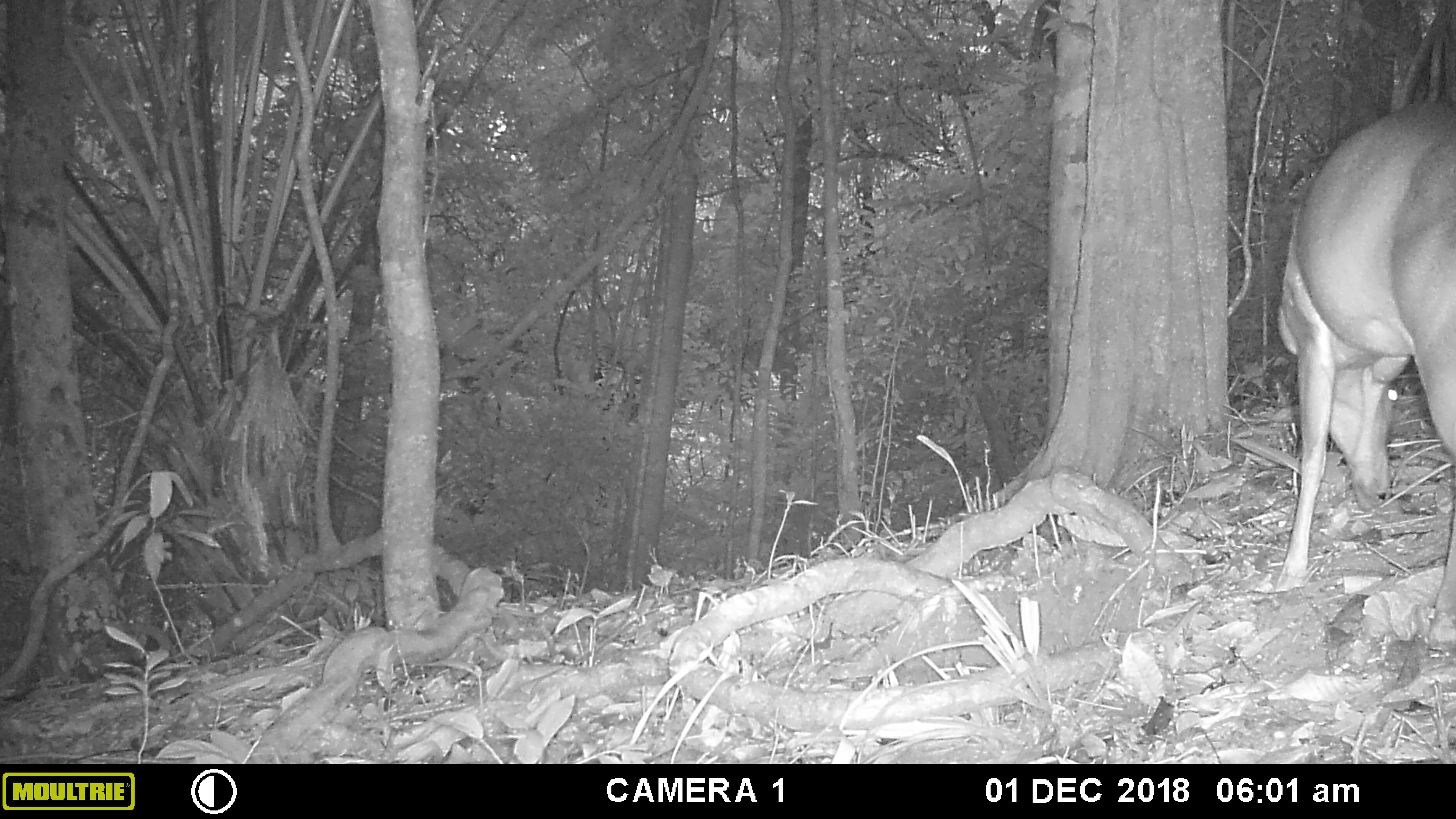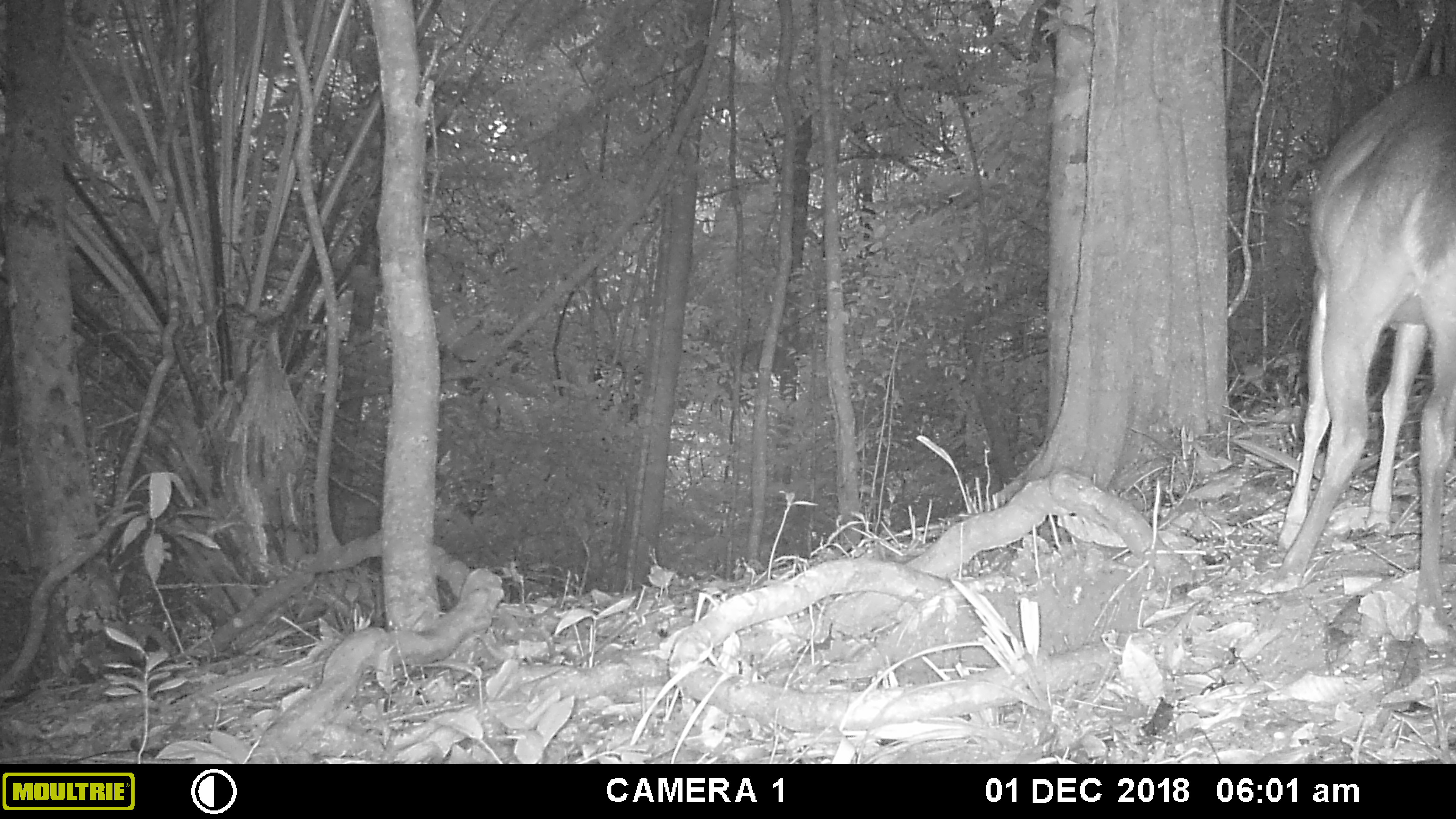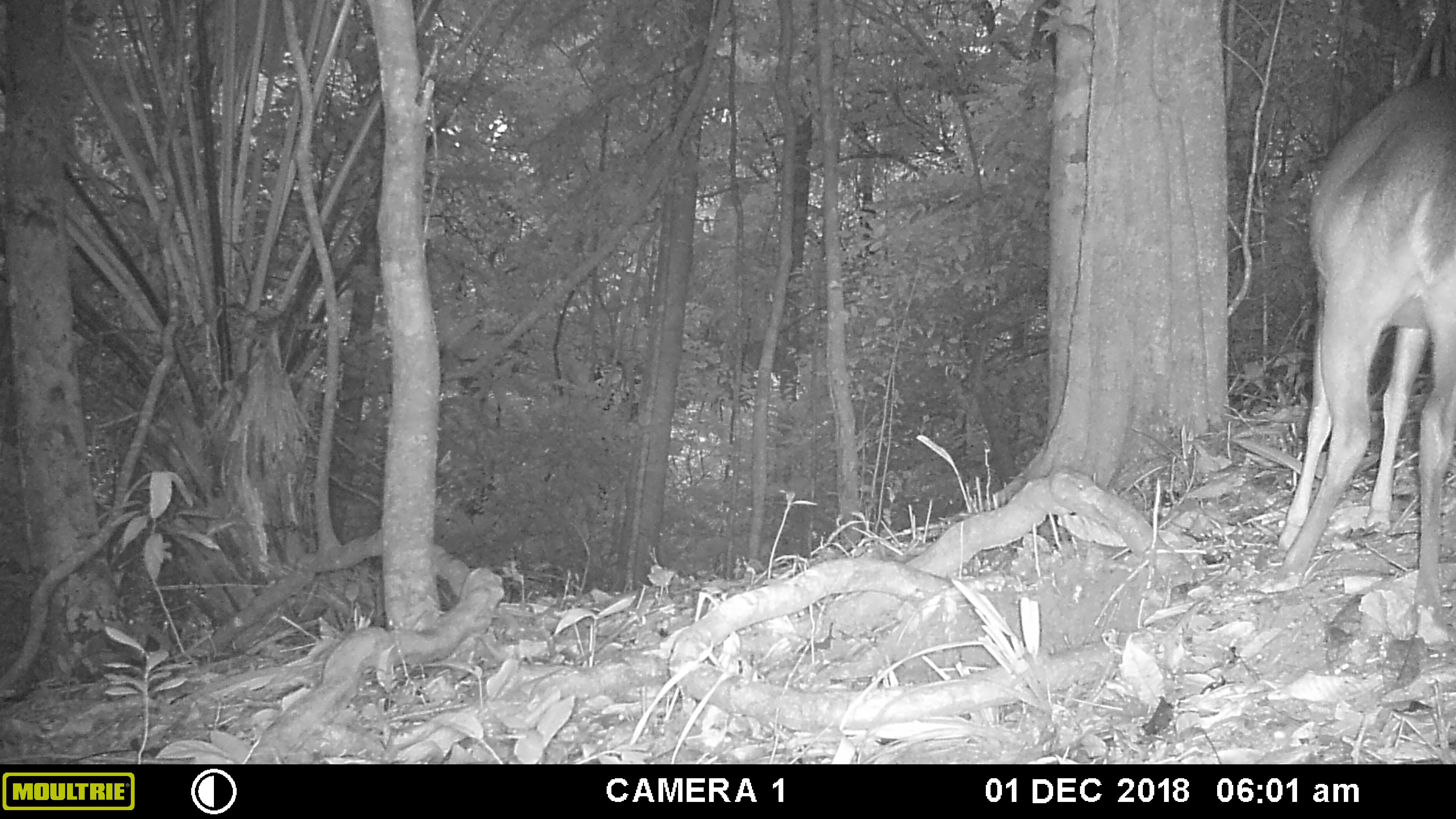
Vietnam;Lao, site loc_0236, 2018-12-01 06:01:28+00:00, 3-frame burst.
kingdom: Animalia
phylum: Chordata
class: Mammalia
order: Artiodactyla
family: Cervidae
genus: Muntiacus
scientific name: Muntiacus vuquangensis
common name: large-antlered muntjac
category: large antlered muntjac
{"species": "large antlered muntjac (large-antlered muntjac) (Muntiacus vuquangensis)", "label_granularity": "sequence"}